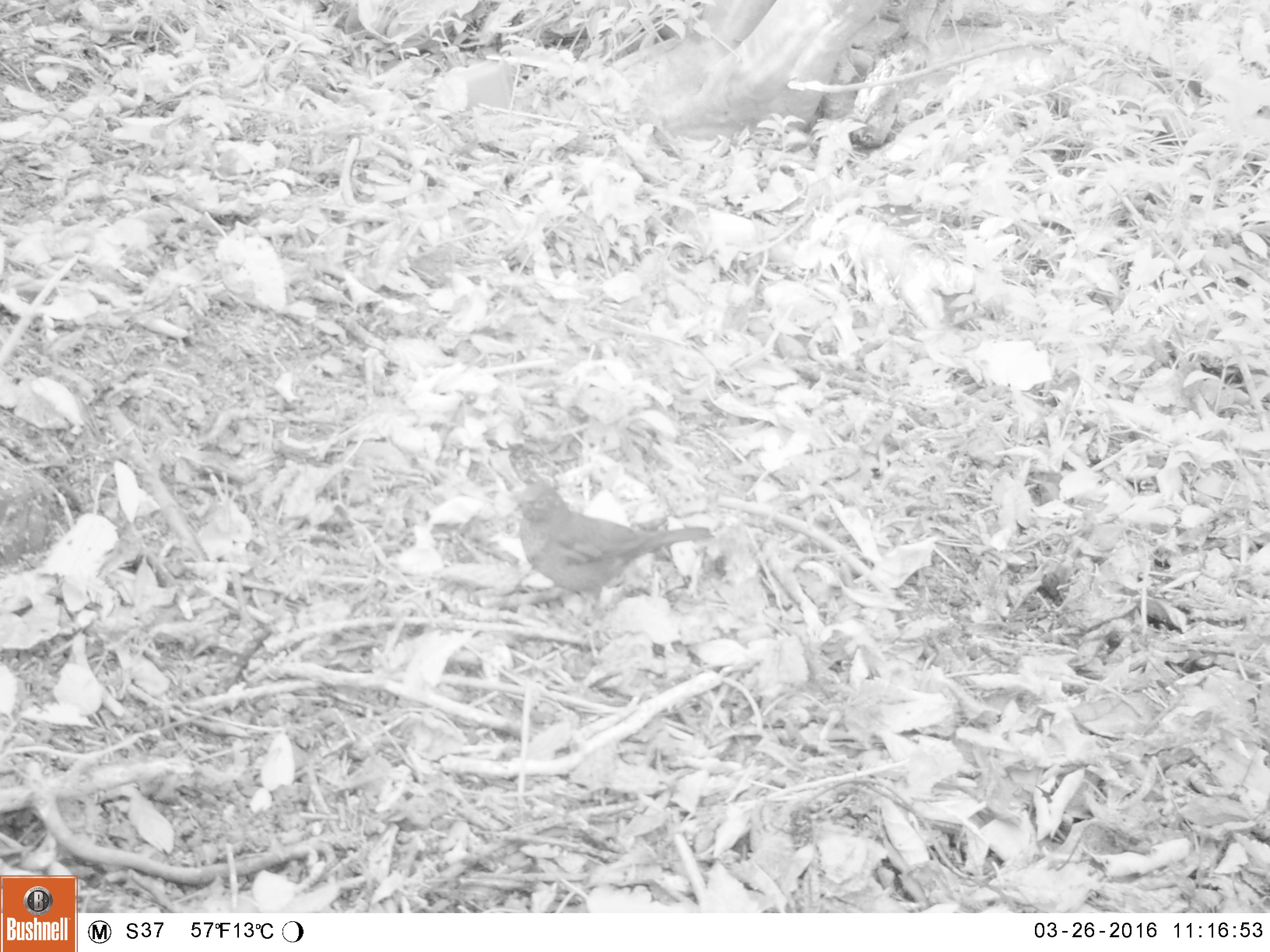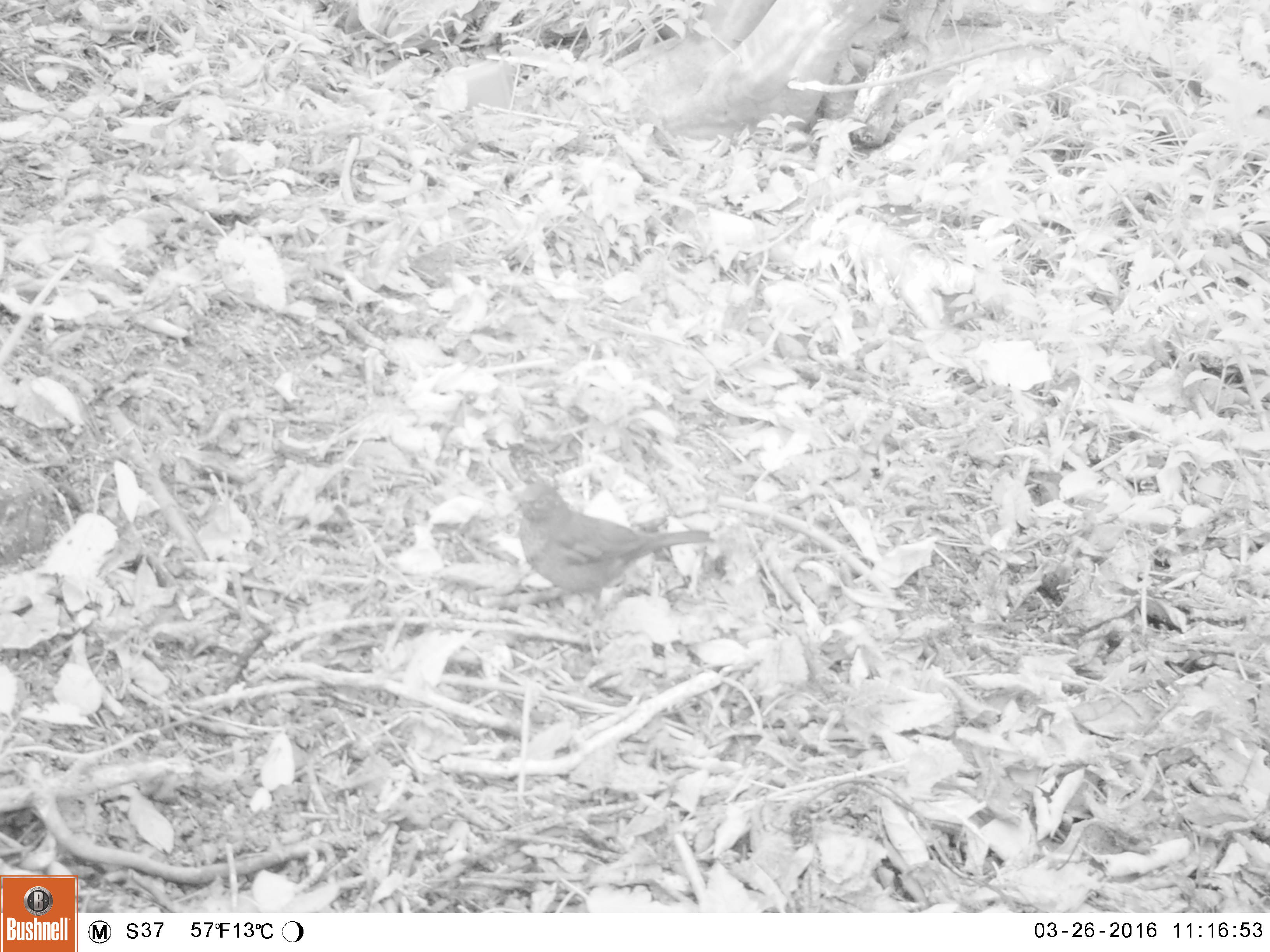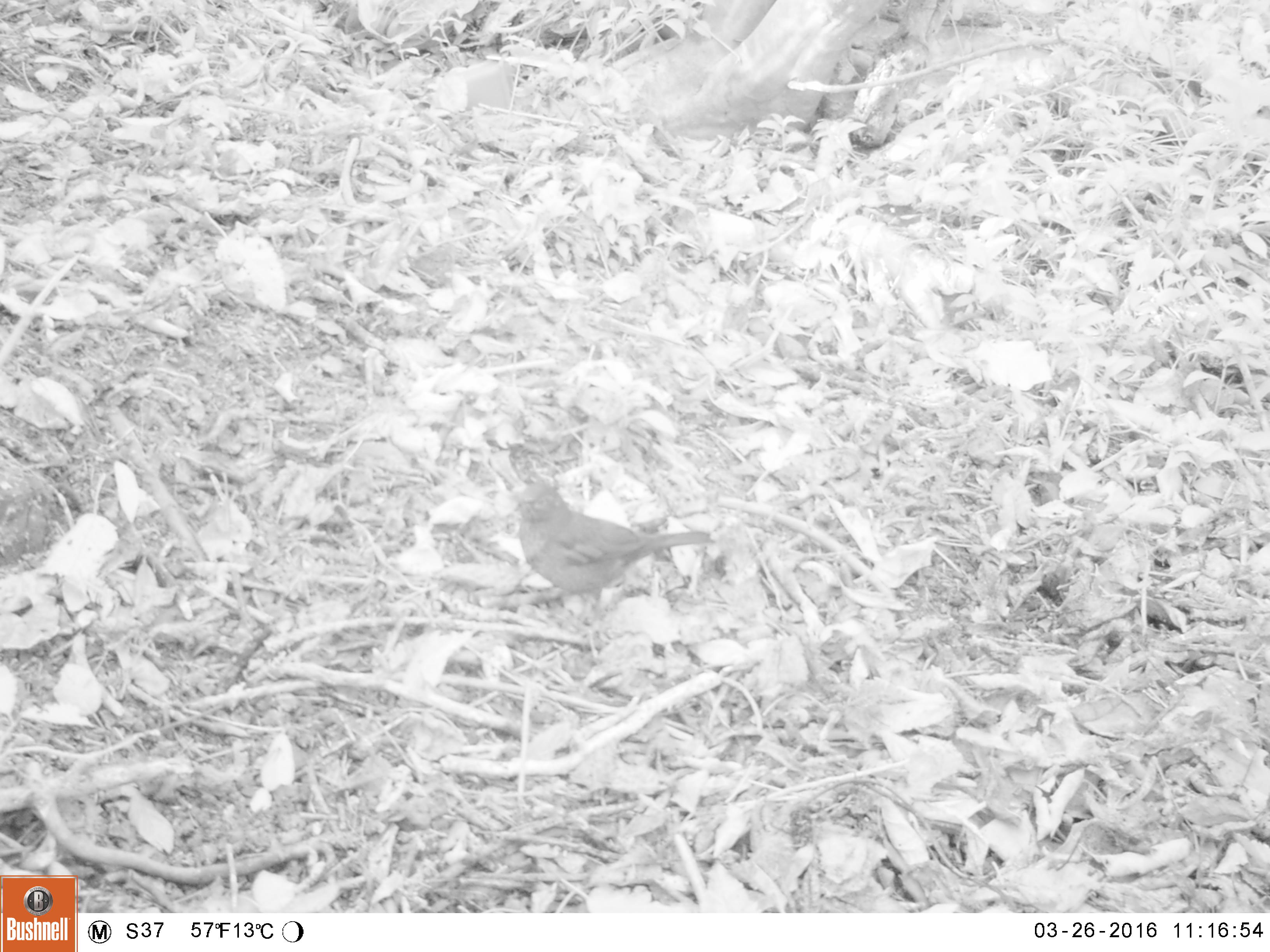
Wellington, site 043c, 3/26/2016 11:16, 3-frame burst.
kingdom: Animalia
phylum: Chordata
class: Aves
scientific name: Aves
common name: bird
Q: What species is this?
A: Bird (Aves).